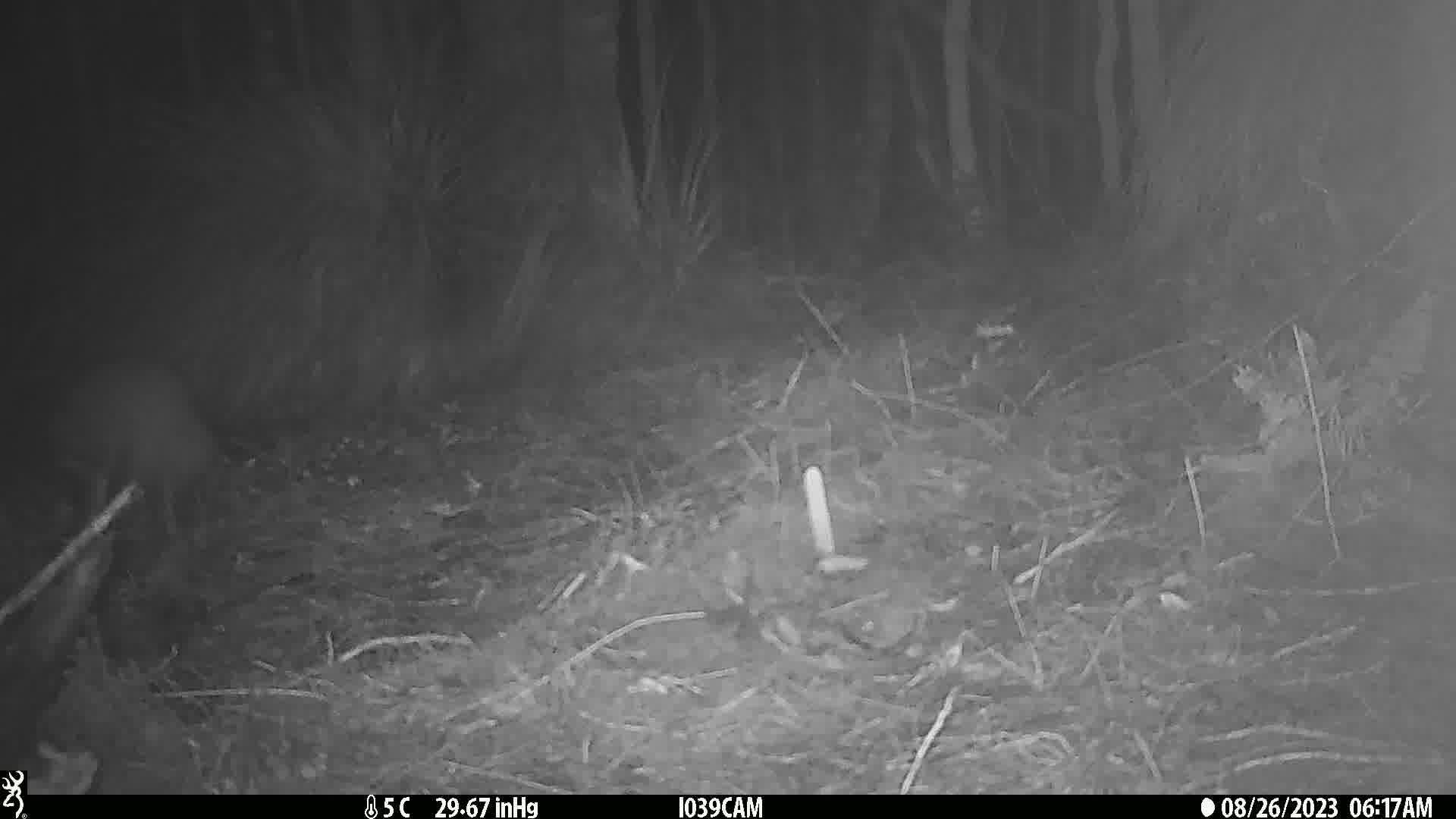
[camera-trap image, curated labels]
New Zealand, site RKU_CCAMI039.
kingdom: Animalia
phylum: Chordata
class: Aves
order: Apterygiformes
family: Apterygidae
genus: Apteryx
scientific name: Apteryx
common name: kiwi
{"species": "kiwi (Apteryx)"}